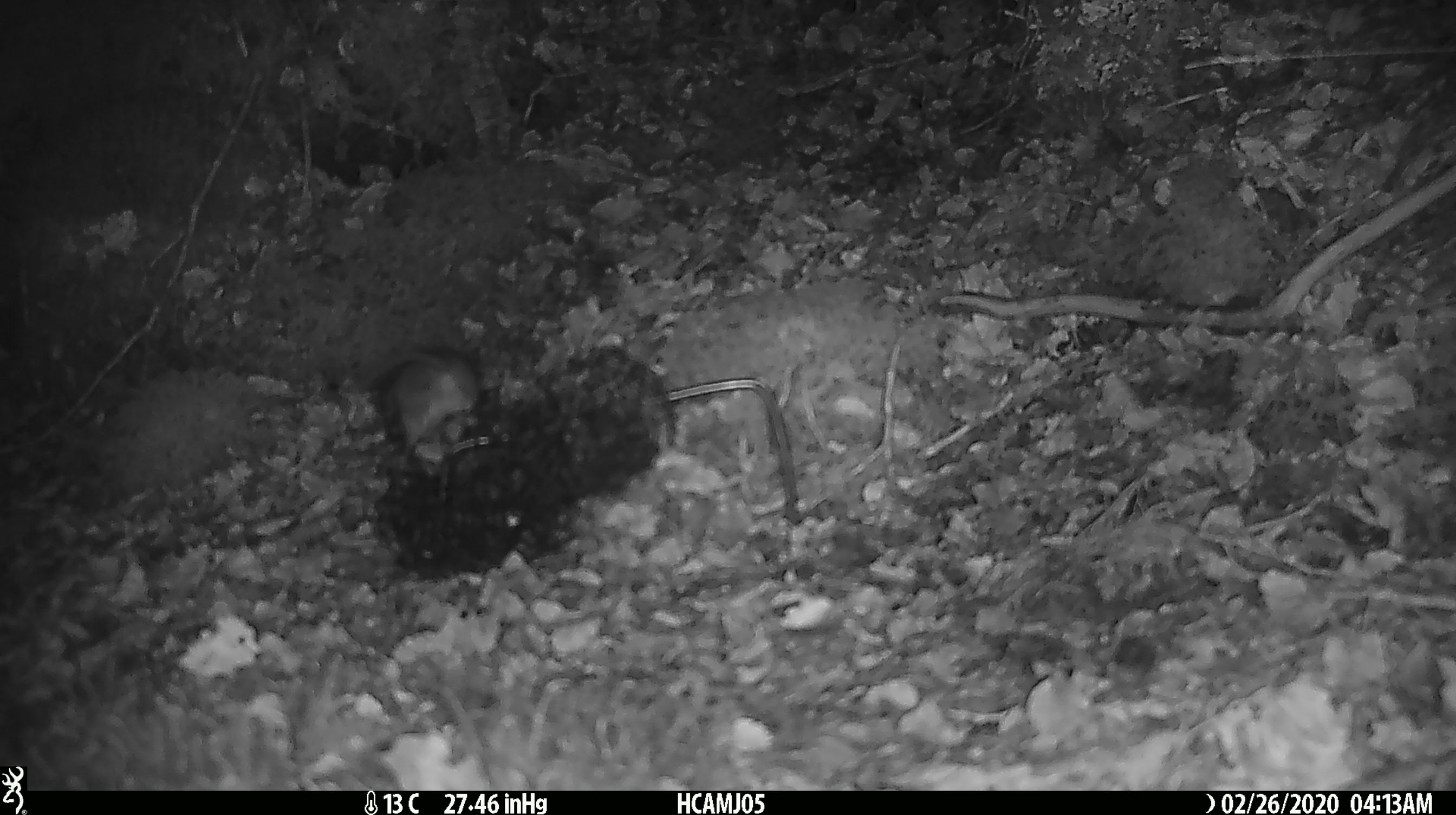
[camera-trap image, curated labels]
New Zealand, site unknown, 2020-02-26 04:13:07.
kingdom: Animalia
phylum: Chordata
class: Mammalia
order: Rodentia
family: Muridae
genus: Mus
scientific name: Mus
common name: mouse